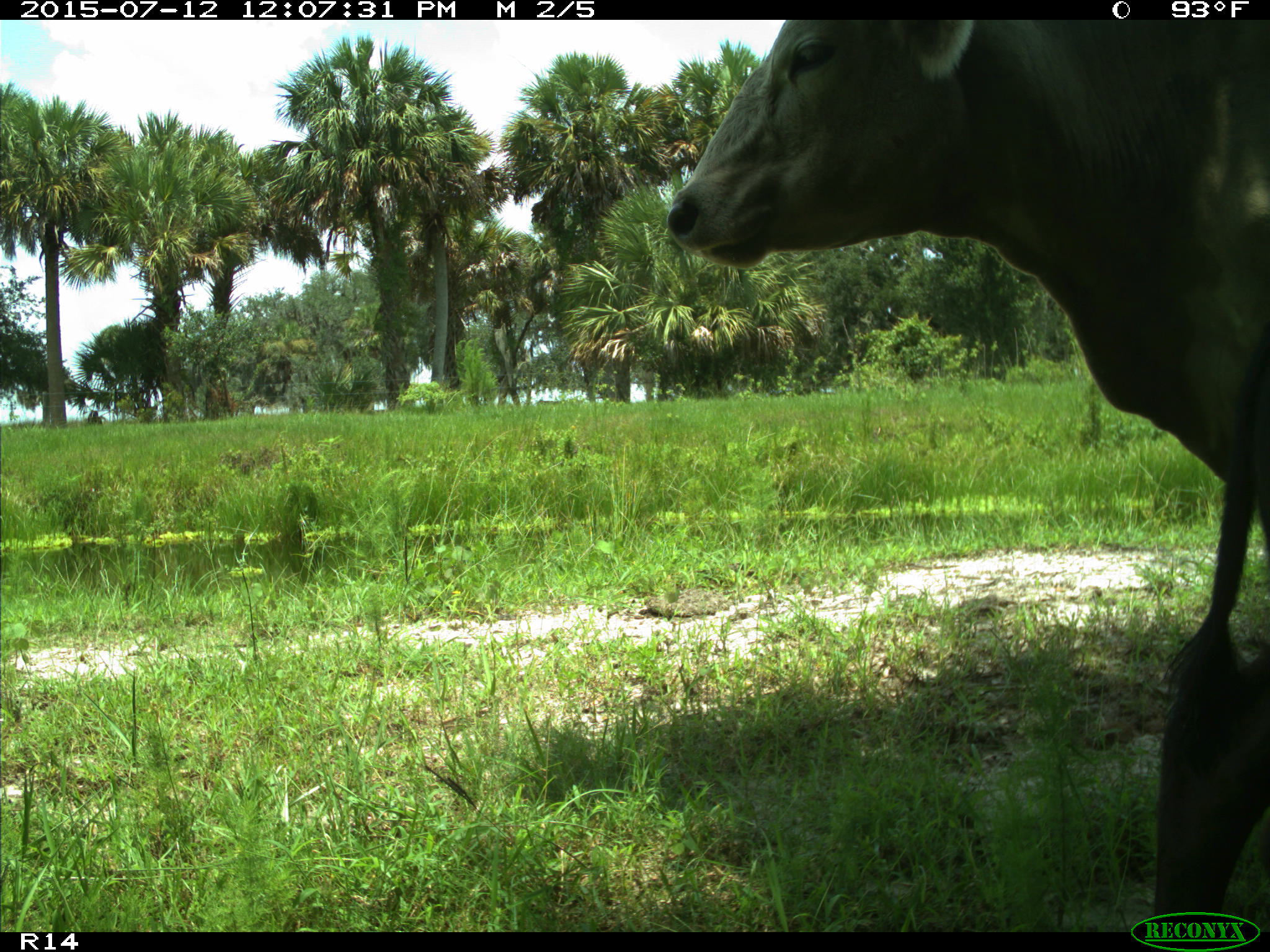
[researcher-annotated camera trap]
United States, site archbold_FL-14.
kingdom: Animalia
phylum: Chordata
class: Mammalia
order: Artiodactyla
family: Bovidae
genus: Bos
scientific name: Bos taurus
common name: domestic cow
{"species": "Bos taurus (domestic cow)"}